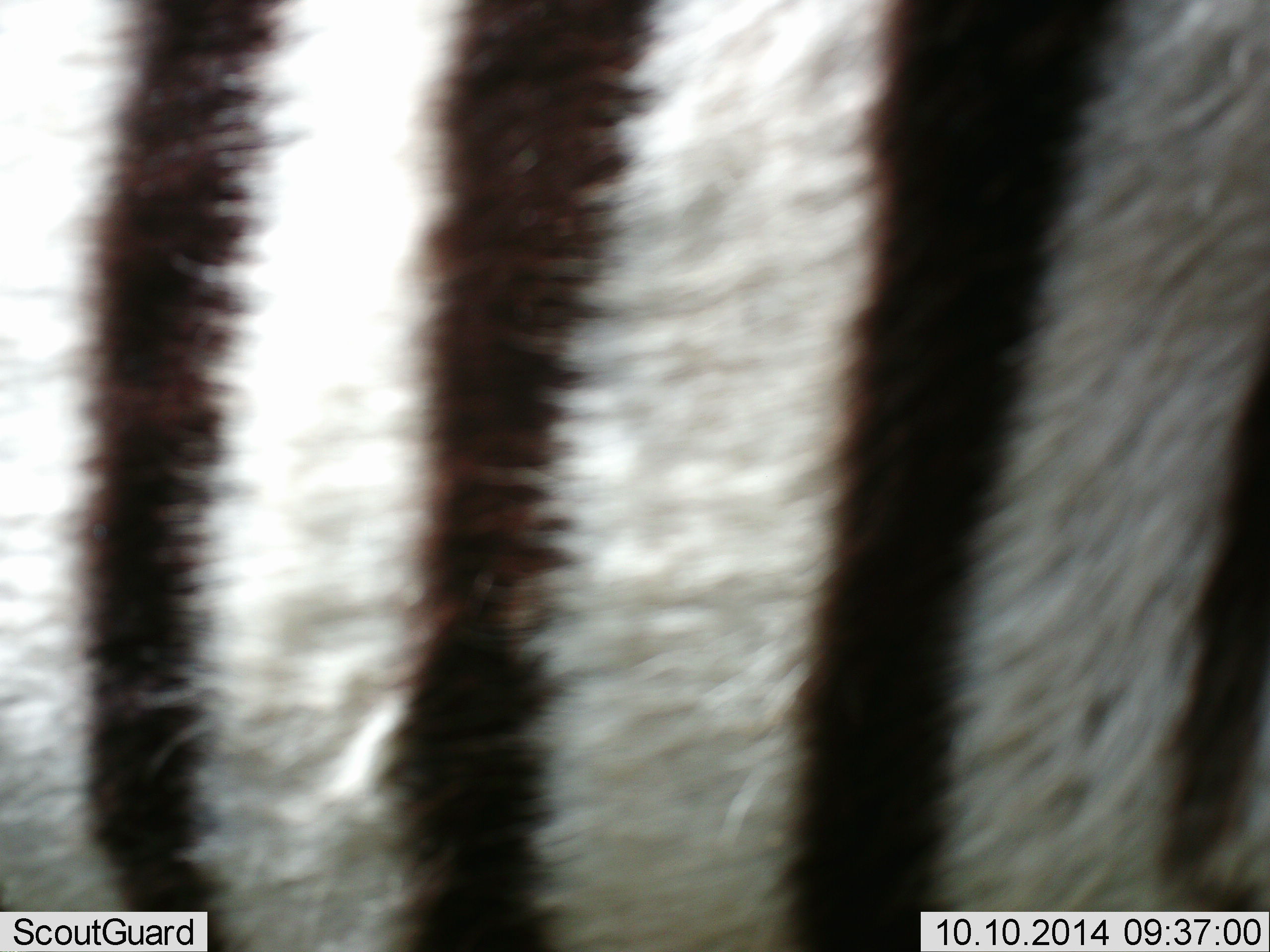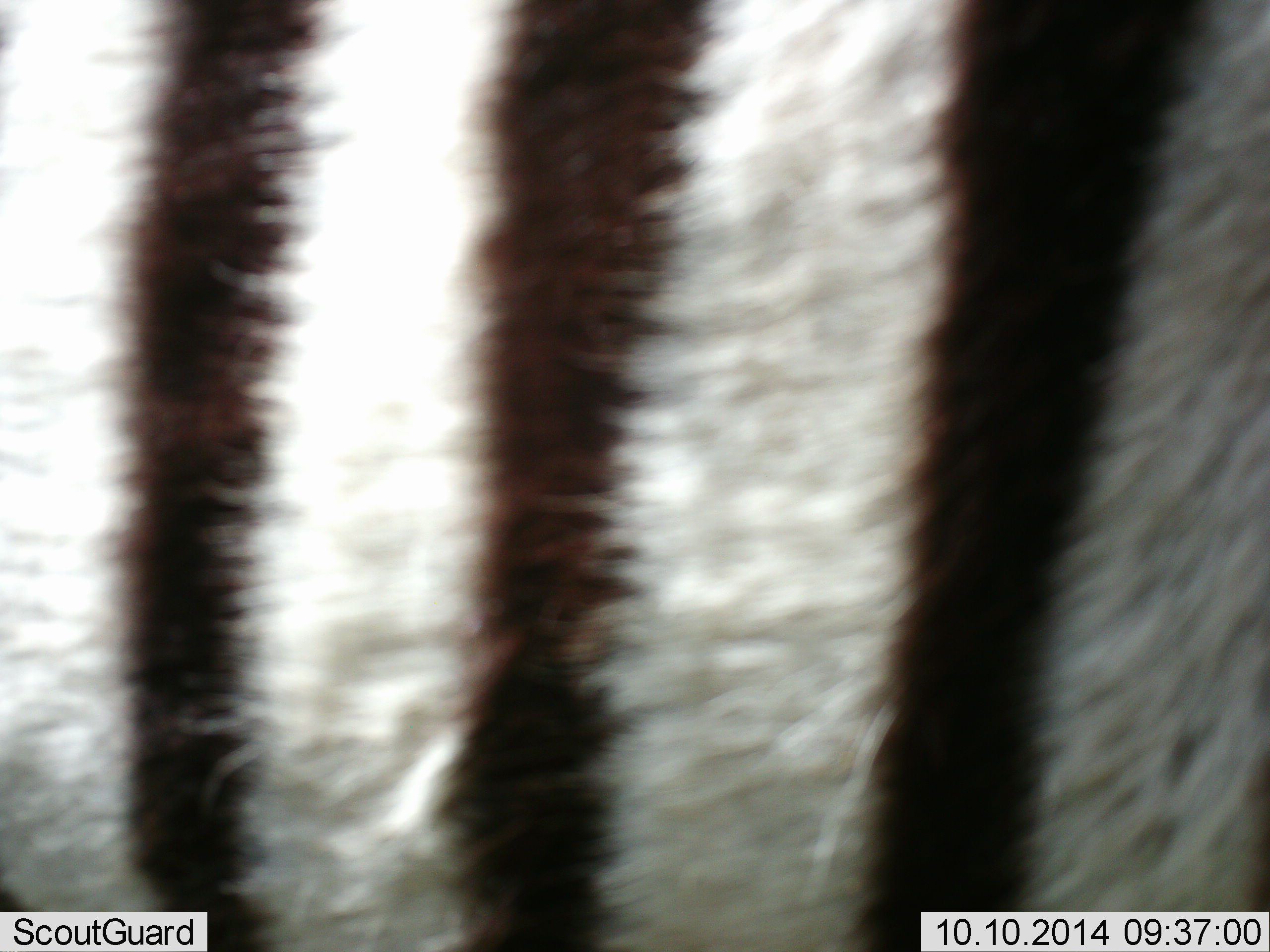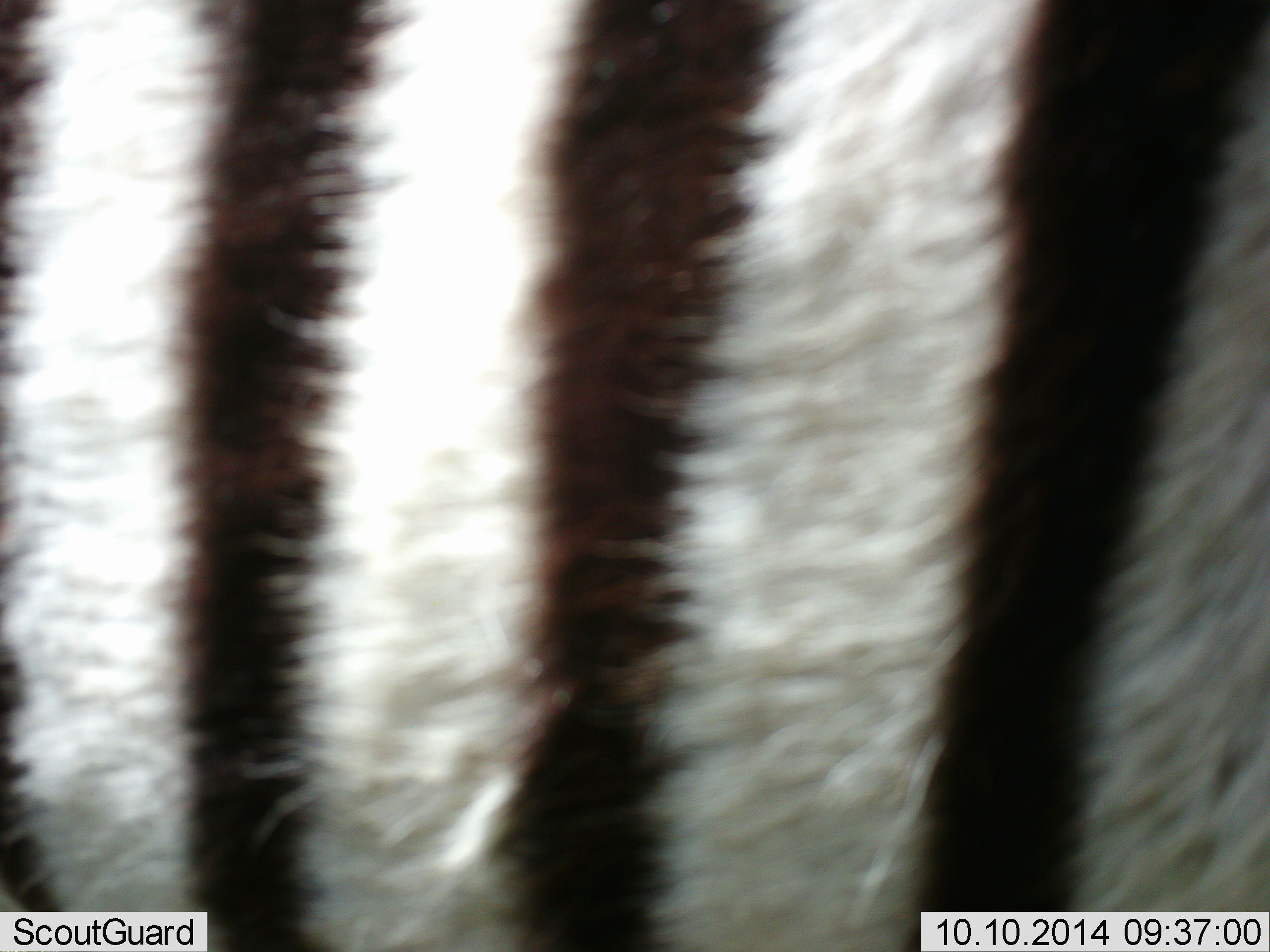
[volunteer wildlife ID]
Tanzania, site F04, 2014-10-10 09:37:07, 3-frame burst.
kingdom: Animalia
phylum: Chordata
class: Mammalia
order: Perissodactyla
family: Equidae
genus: Equus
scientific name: Equus quagga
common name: plains zebra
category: zebra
Zebra (plains zebra) (Equus quagga), count 1. Behavior (volunteer vote fractions): standing 82%, resting 9%, moving 9%, interacting 0%. Young present (vote fraction): 0%. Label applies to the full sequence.